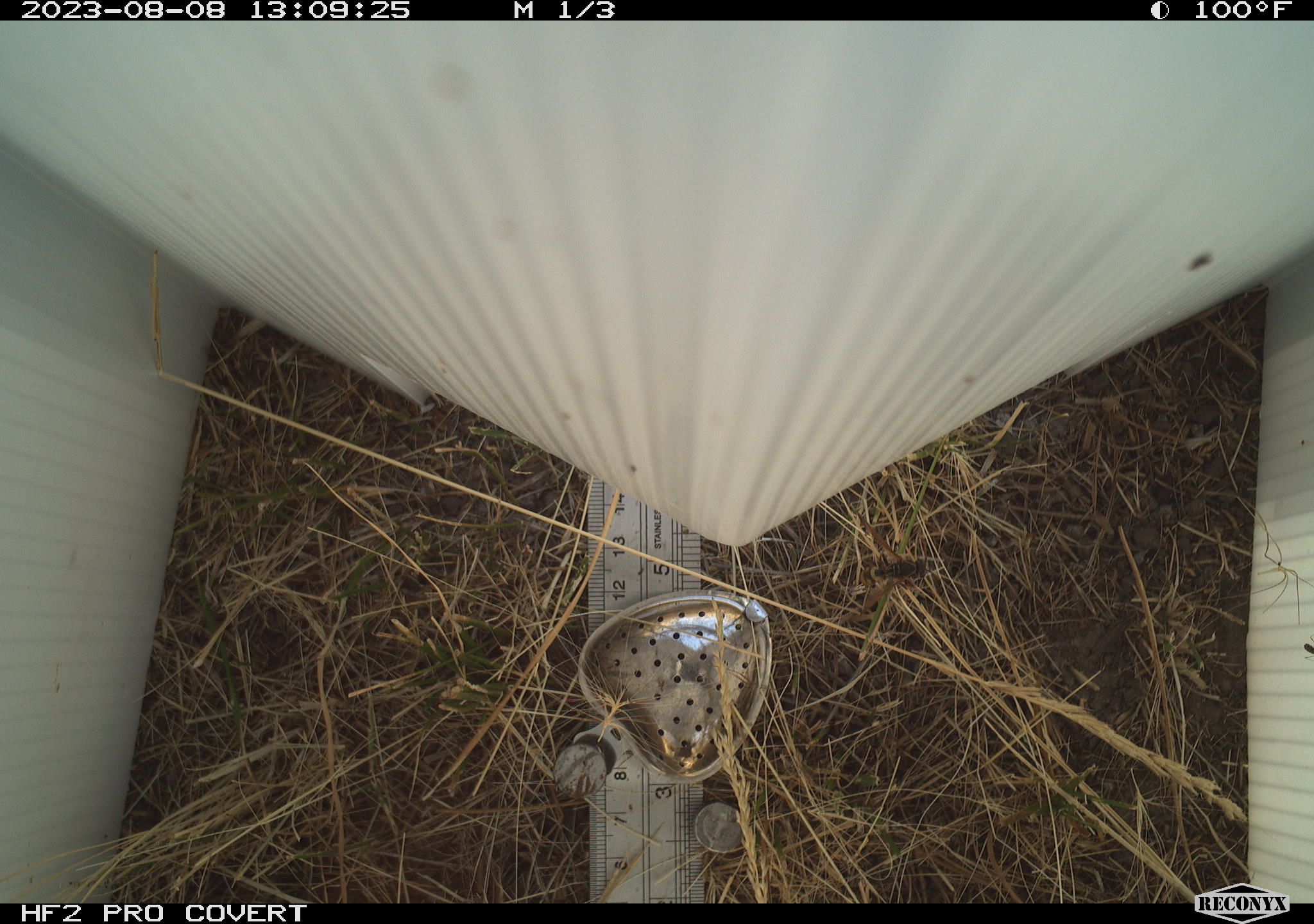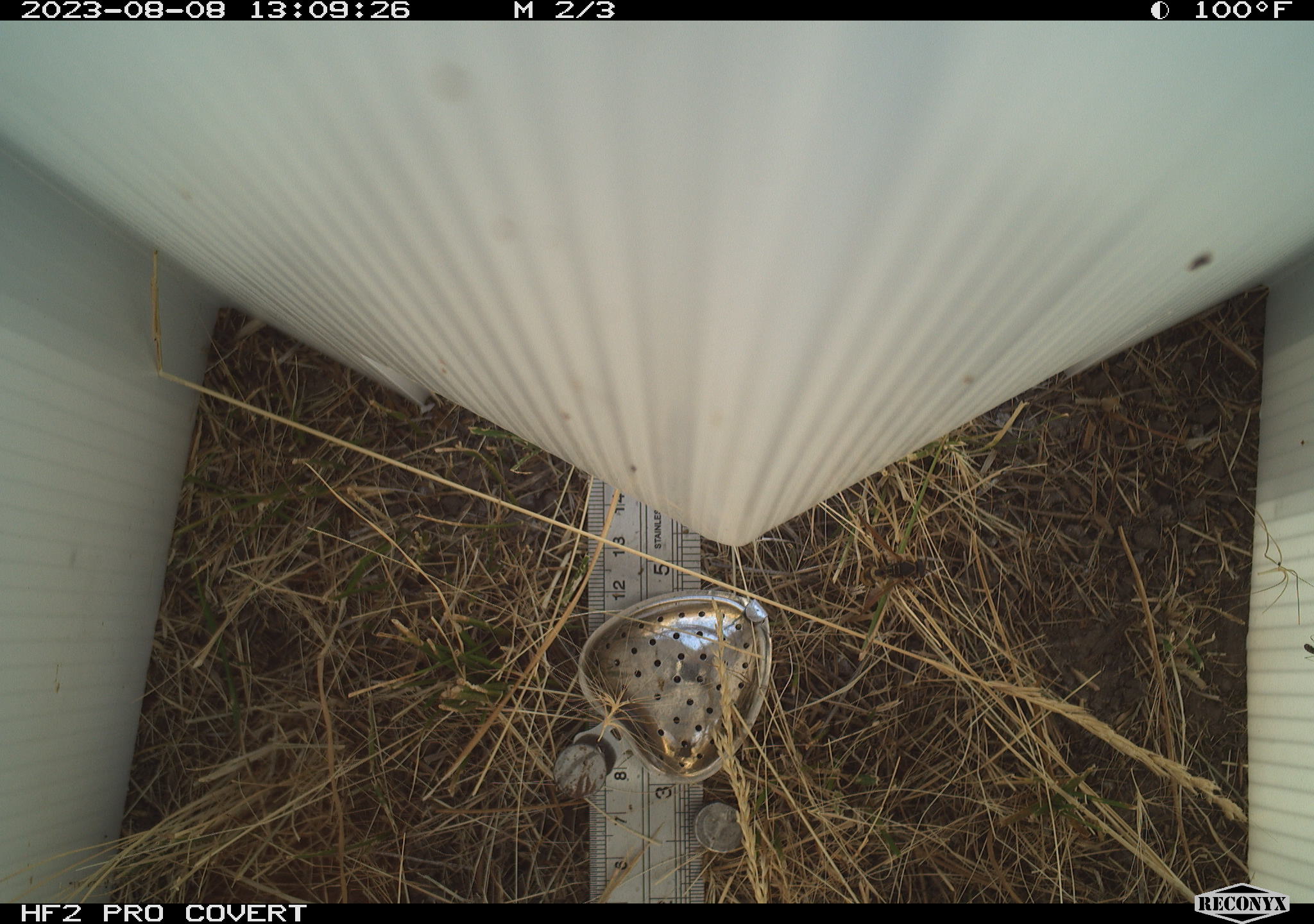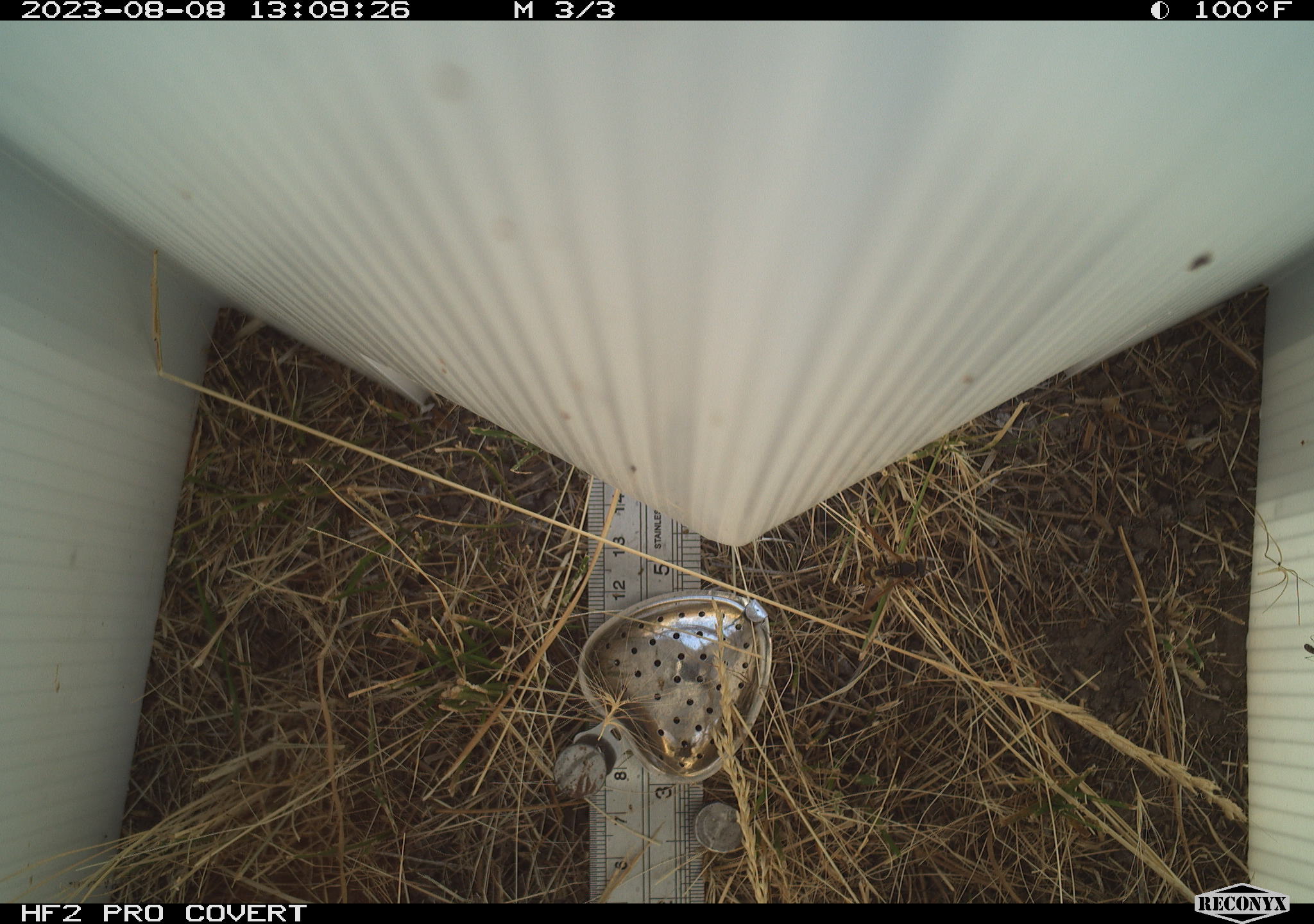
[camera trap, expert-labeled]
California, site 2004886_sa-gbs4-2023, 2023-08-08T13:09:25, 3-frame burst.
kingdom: Animalia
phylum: Arthropoda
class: Insecta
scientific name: Insecta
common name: insect